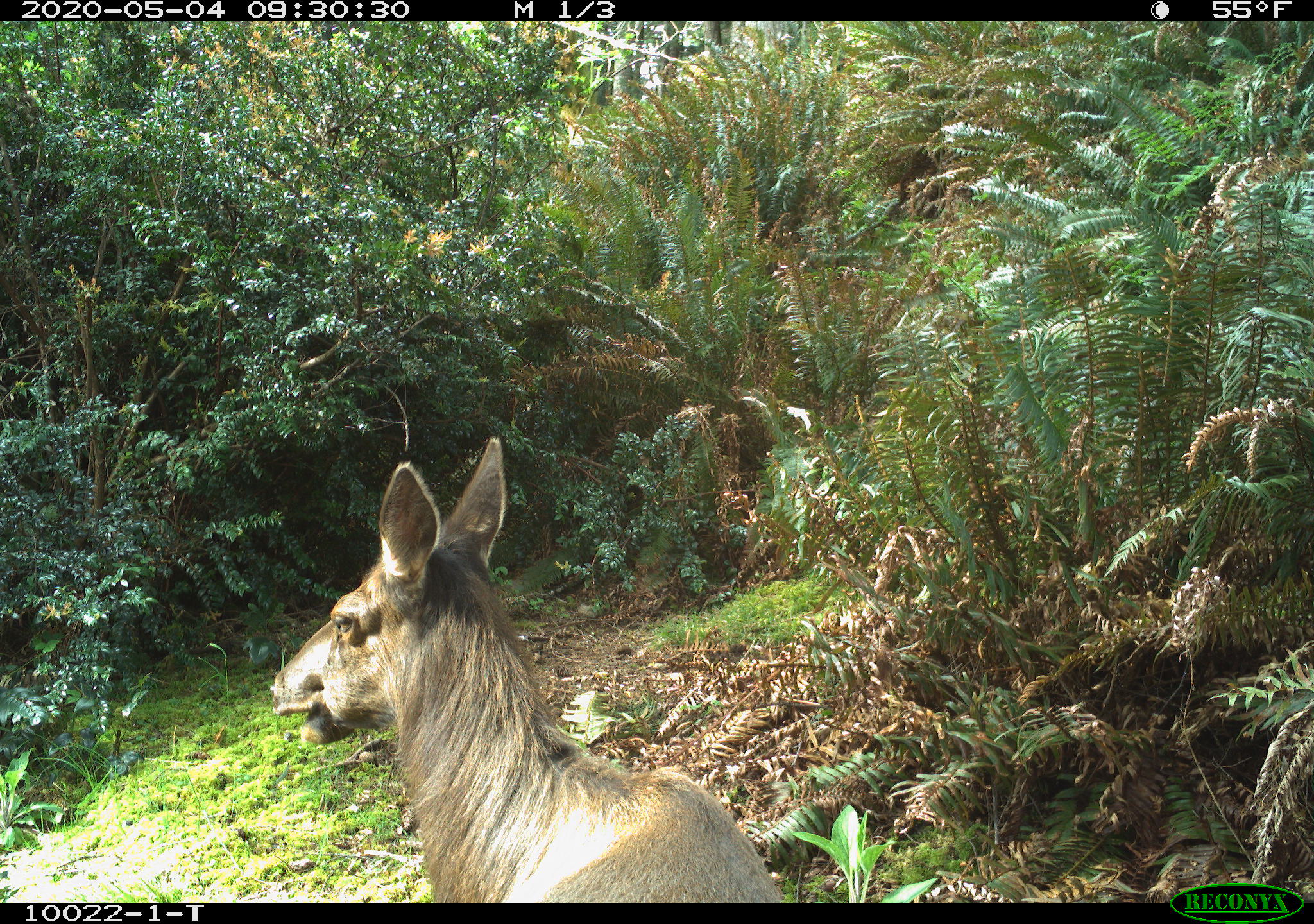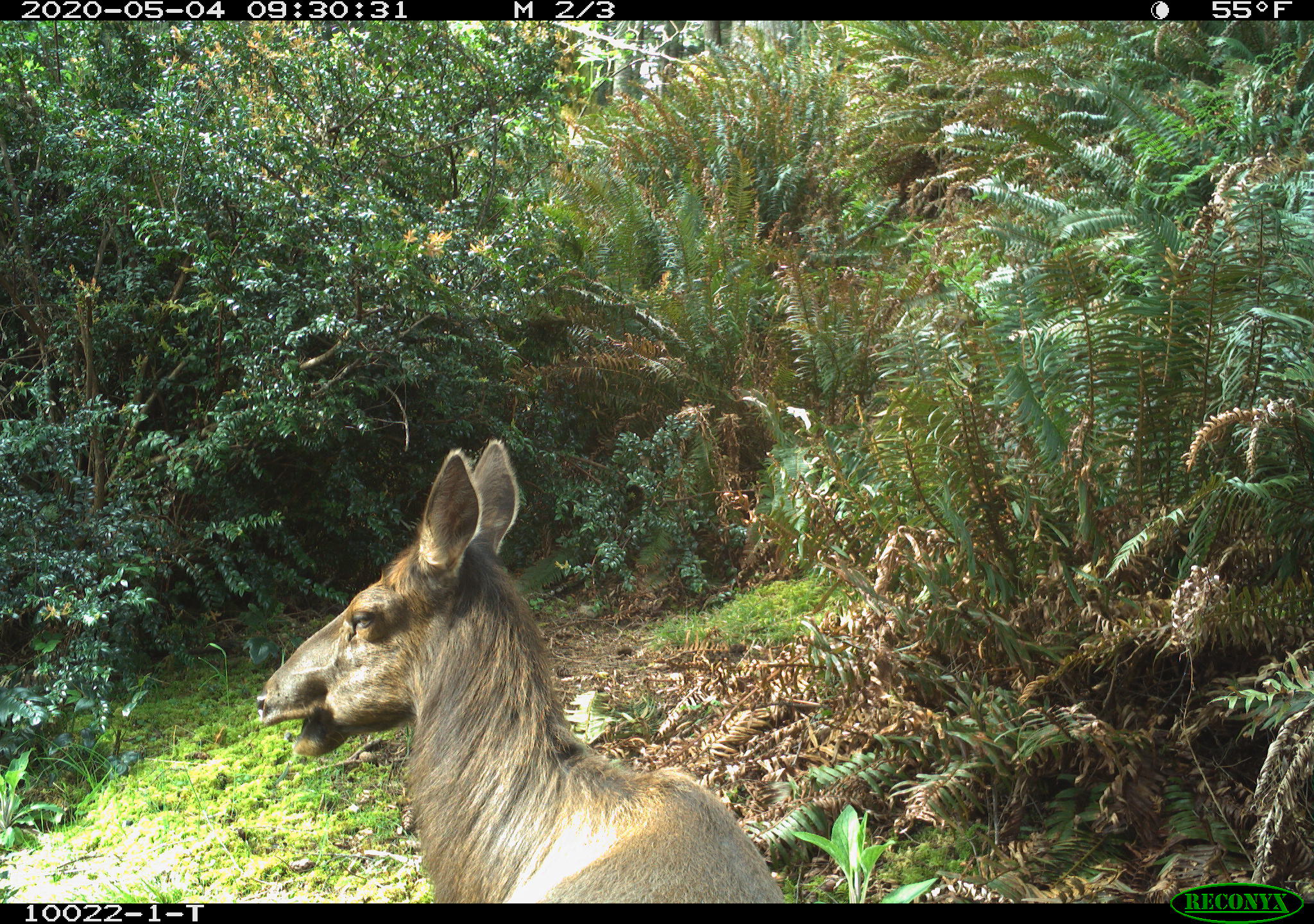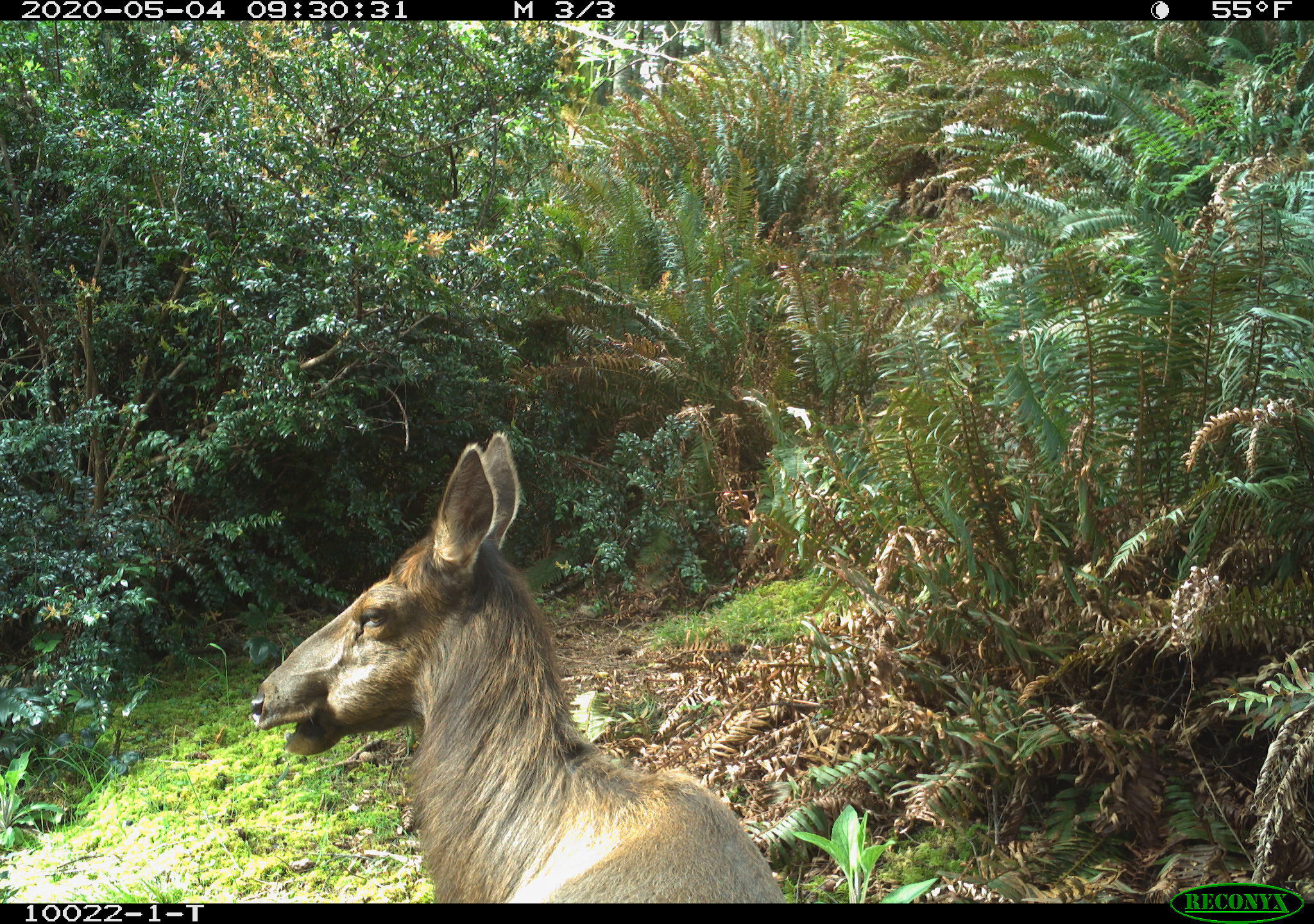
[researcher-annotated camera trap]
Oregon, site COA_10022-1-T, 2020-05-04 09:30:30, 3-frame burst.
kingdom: Animalia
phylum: Chordata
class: Mammalia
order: Artiodactyla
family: Cervidae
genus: Cervus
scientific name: Cervus canadensis roosevelti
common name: roosevelt elk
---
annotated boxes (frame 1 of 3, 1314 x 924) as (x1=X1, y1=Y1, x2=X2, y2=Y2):
roosevelt elk: (x1=264, y1=428, x2=785, y2=895)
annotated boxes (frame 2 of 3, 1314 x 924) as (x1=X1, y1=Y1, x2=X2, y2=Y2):
roosevelt elk: (x1=240, y1=428, x2=790, y2=895)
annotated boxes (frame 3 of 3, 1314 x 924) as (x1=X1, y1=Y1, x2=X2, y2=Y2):
roosevelt elk: (x1=245, y1=418, x2=787, y2=895)